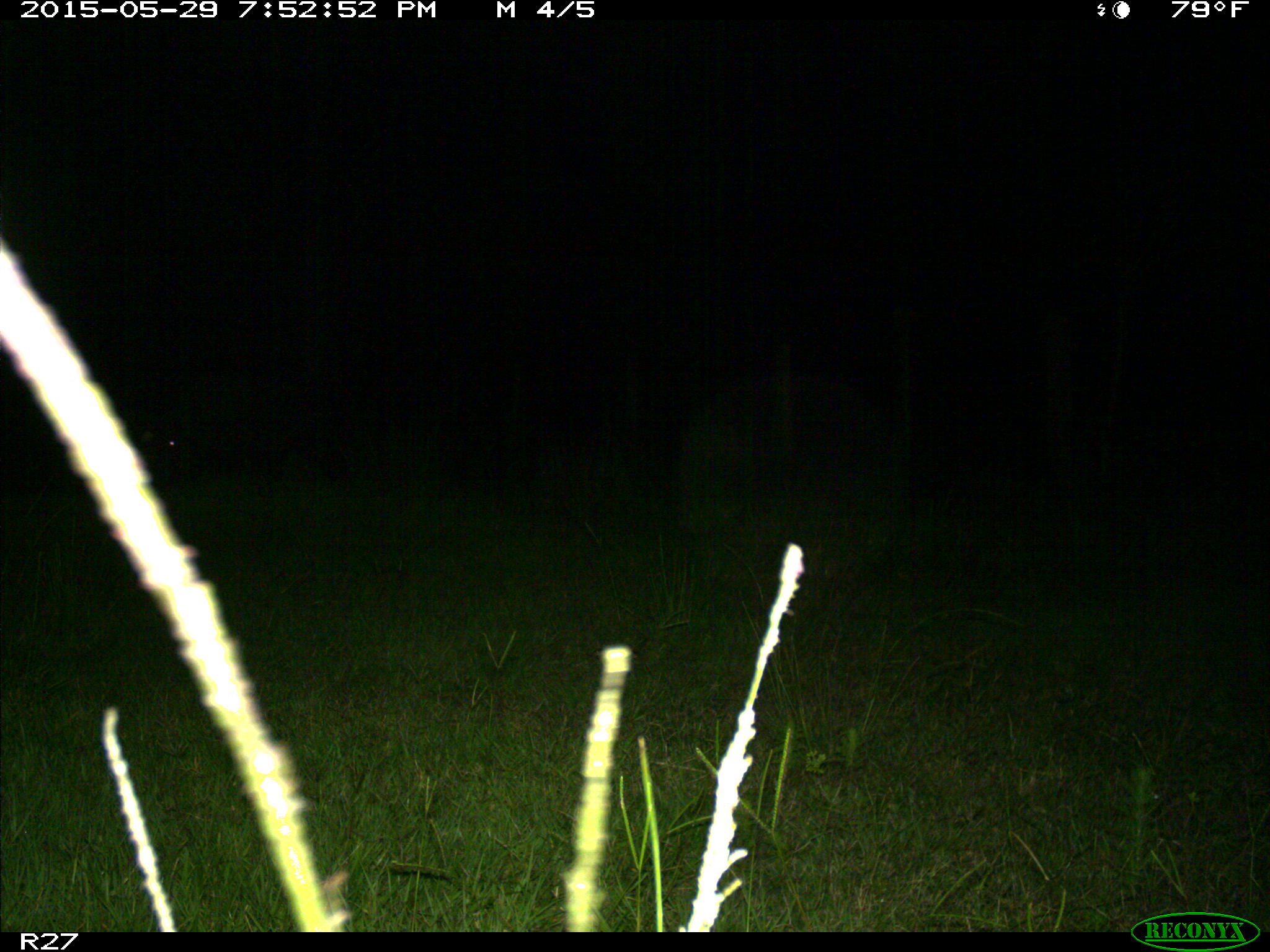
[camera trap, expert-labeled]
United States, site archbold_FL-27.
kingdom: Animalia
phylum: Chordata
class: Mammalia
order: Artiodactyla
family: Suidae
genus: Sus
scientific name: Sus scrofa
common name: wild boar